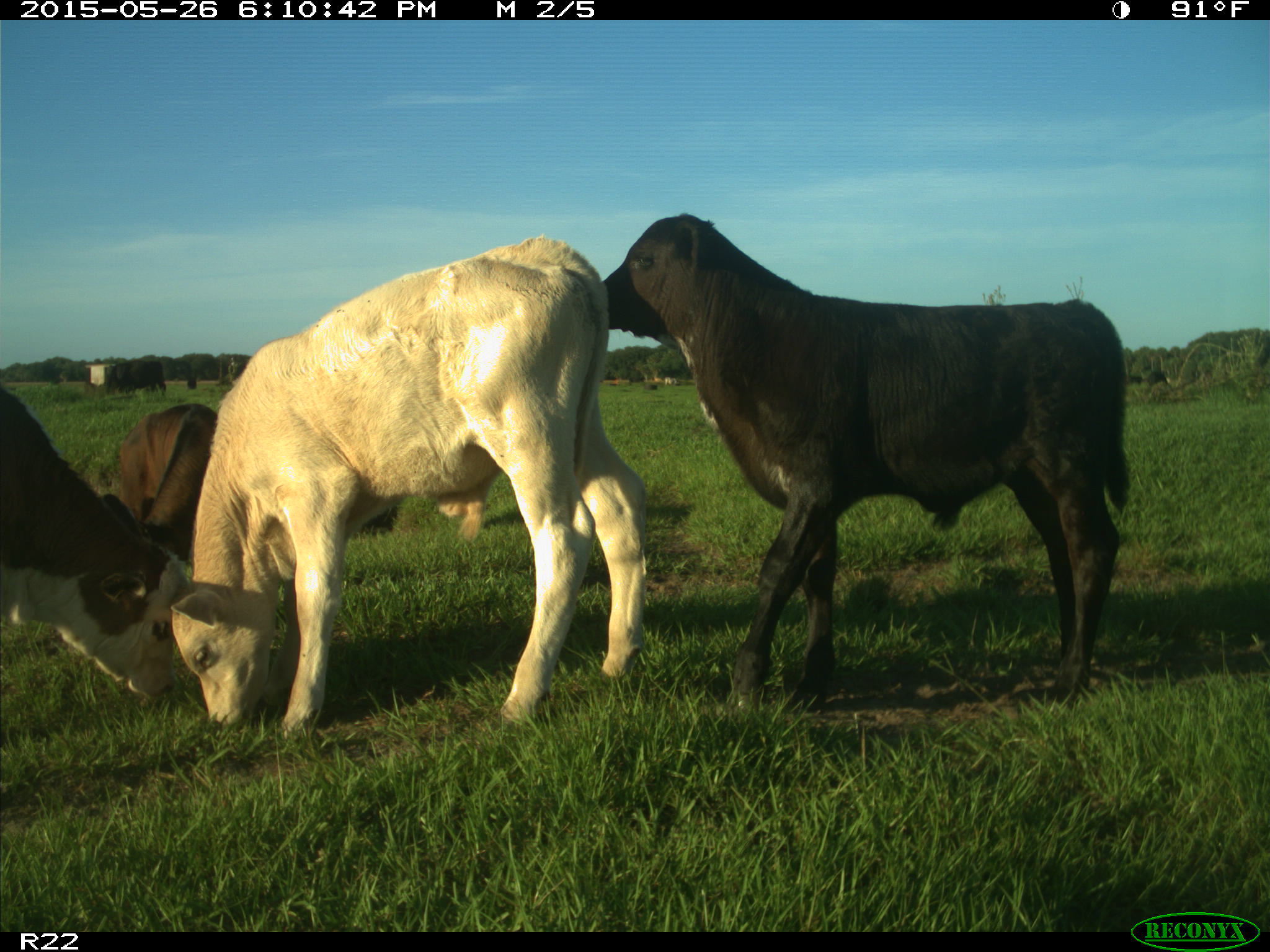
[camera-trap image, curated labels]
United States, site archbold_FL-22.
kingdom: Animalia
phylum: Chordata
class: Mammalia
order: Artiodactyla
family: Bovidae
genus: Bos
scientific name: Bos taurus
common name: domestic cow